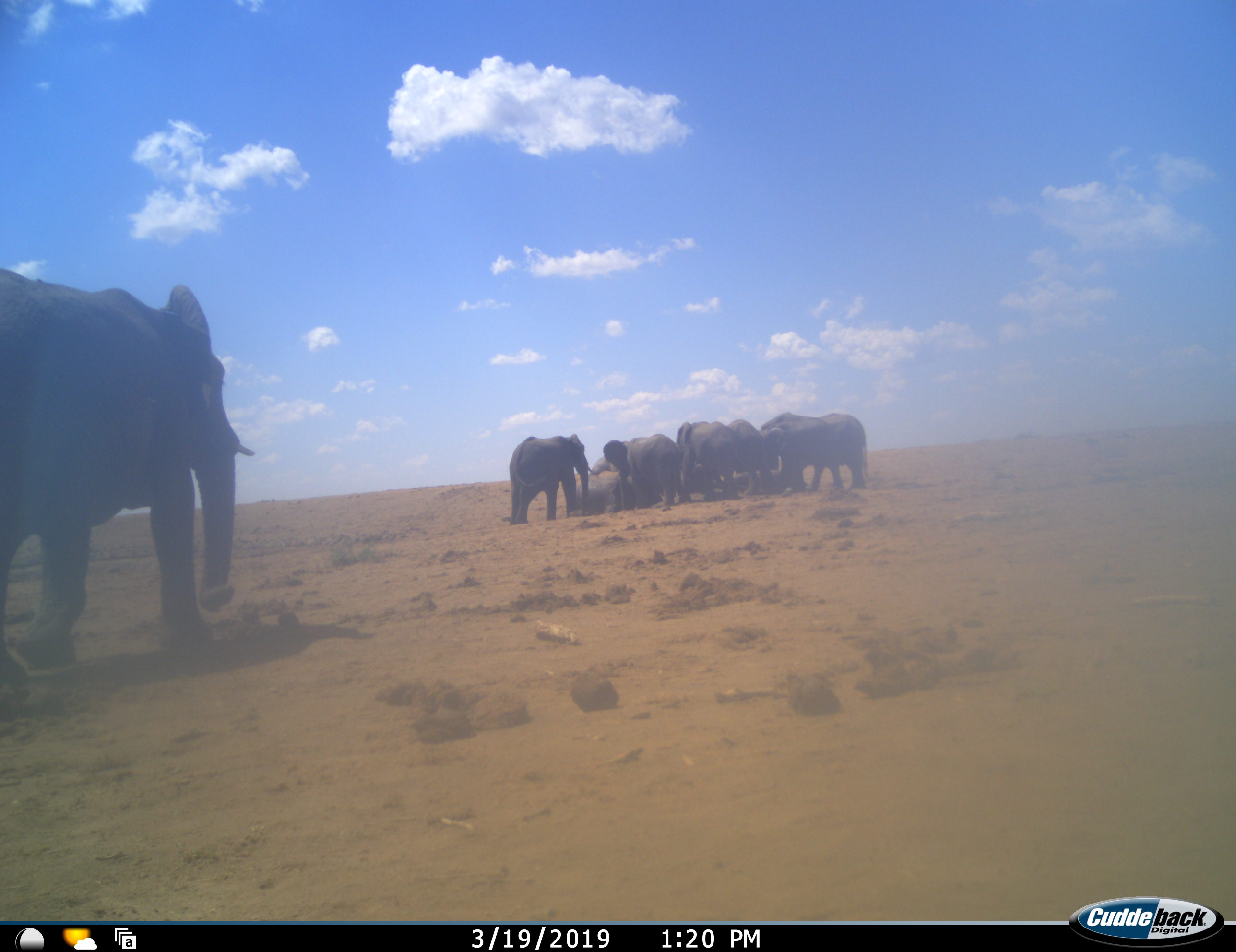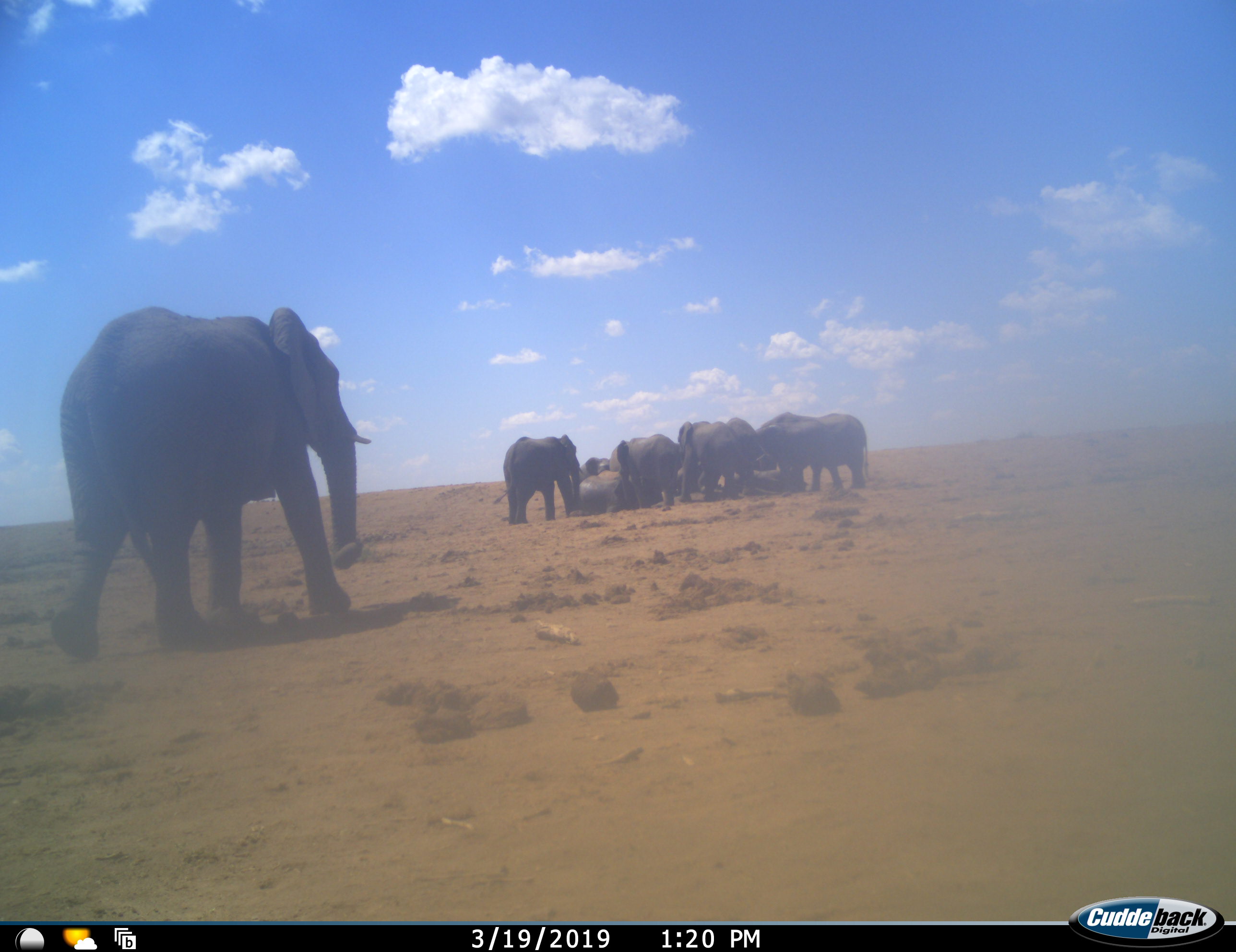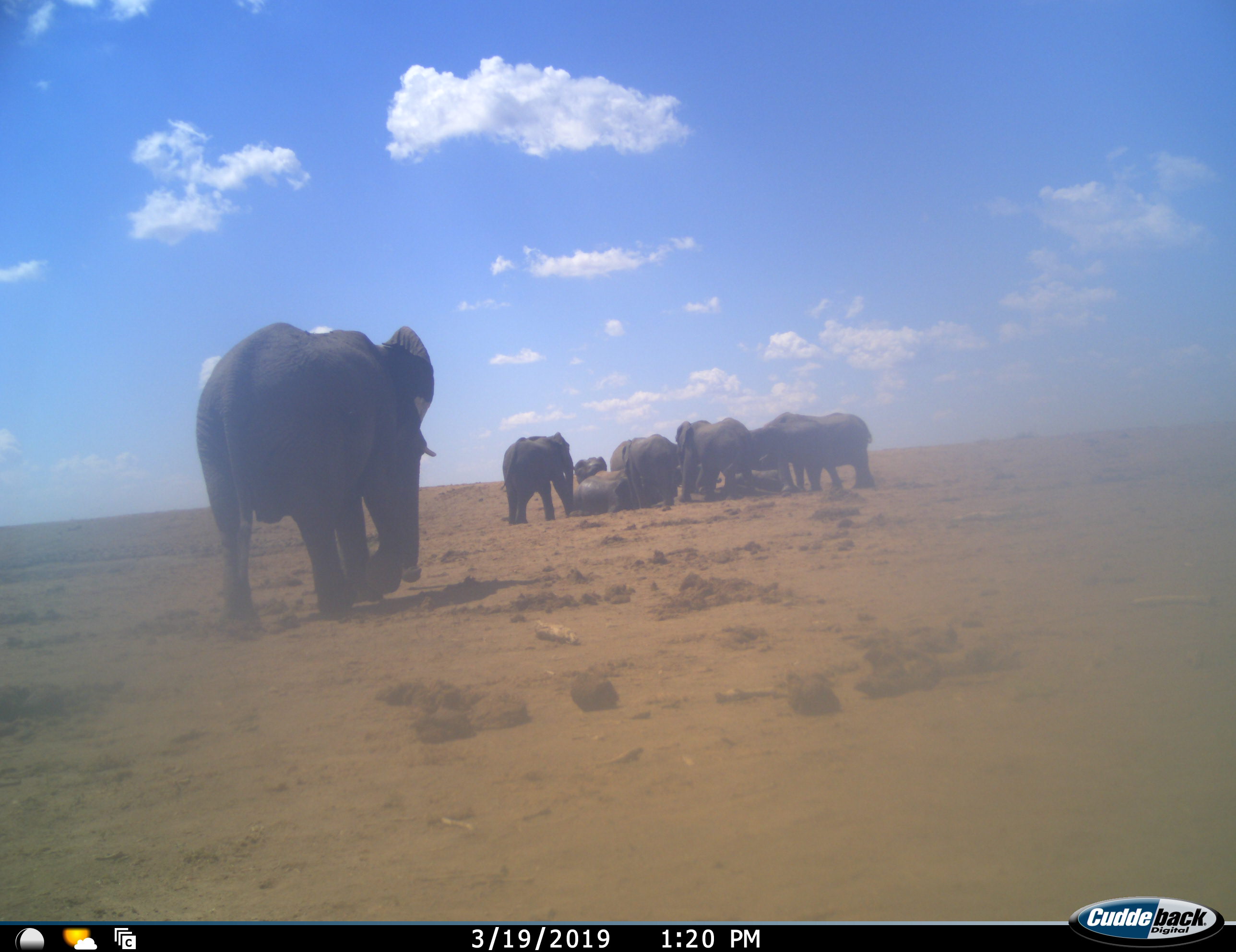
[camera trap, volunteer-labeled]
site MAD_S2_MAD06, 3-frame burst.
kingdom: Animalia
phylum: Chordata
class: Mammalia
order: Proboscidea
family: Elephantidae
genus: Loxodonta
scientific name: Loxodonta africana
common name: african bush elephant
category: elephant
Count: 9.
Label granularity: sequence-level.